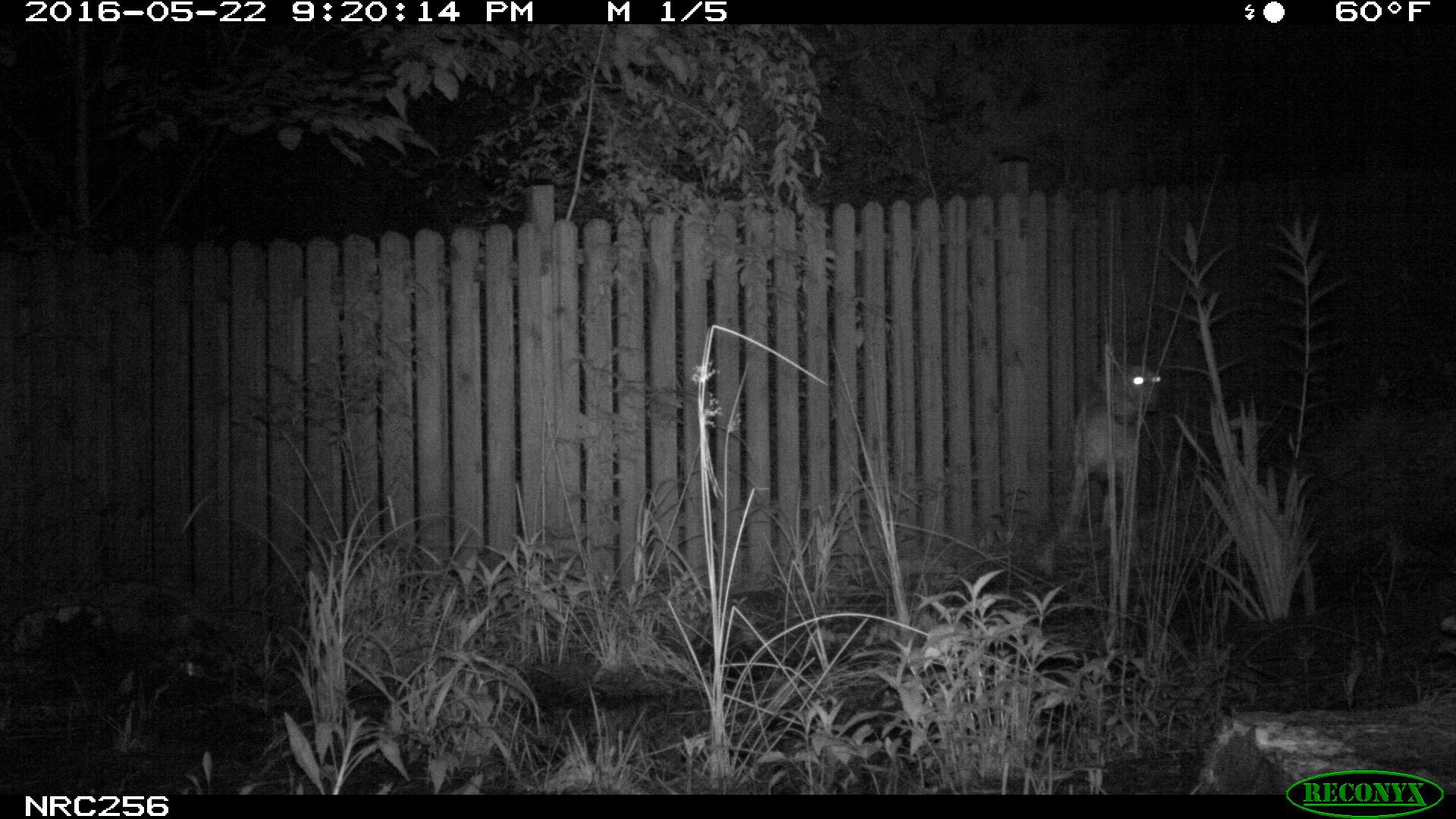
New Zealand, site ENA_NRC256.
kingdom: Animalia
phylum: Chordata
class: Mammalia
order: Carnivora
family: Canidae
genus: Canis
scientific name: Canis familiaris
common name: domestic dog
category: dog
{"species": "dog (domestic dog) (Canis familiaris)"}